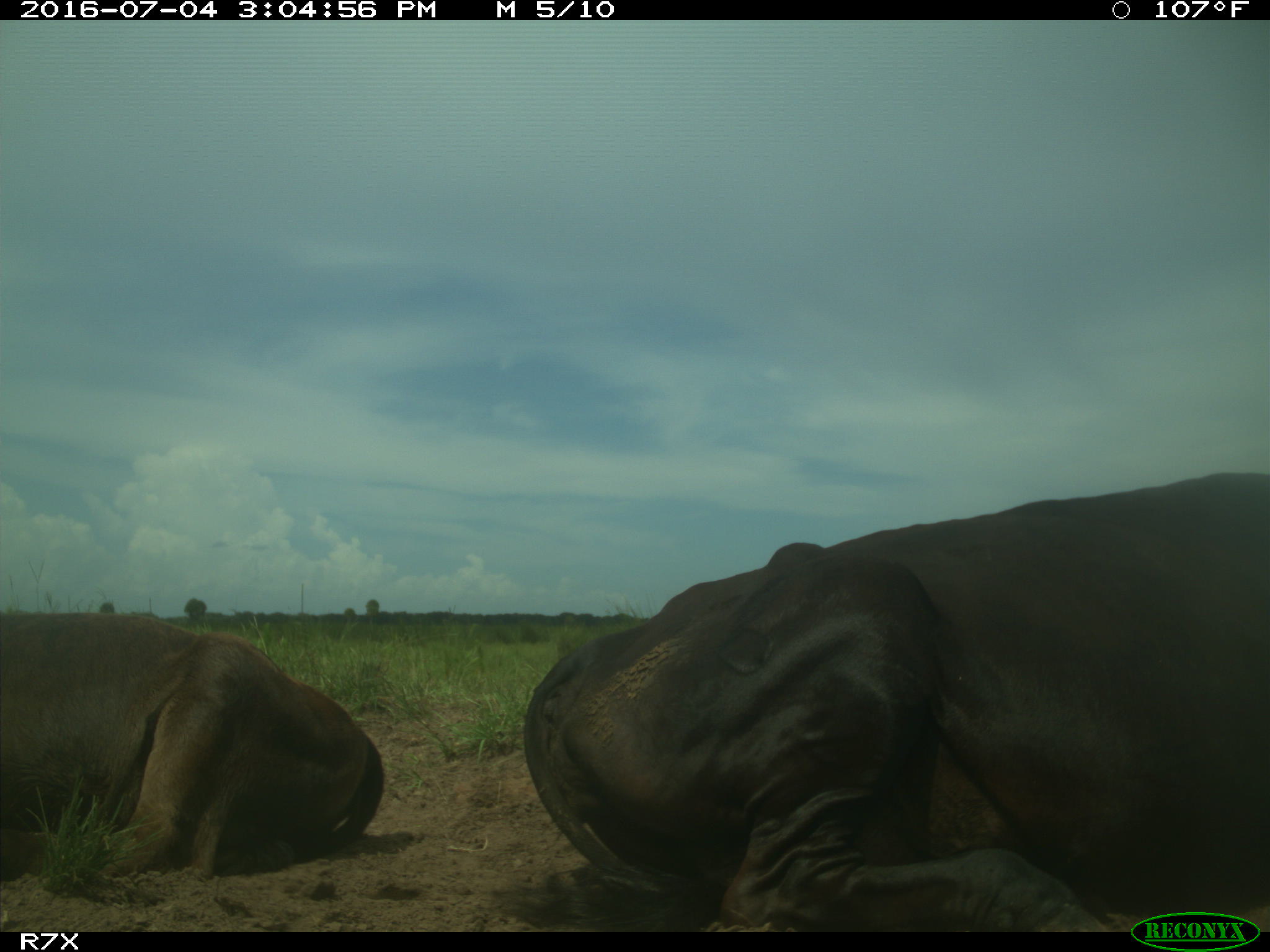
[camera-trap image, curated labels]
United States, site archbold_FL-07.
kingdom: Animalia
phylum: Chordata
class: Mammalia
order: Artiodactyla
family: Bovidae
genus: Bos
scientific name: Bos taurus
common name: domestic cow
Bos taurus (domestic cow).